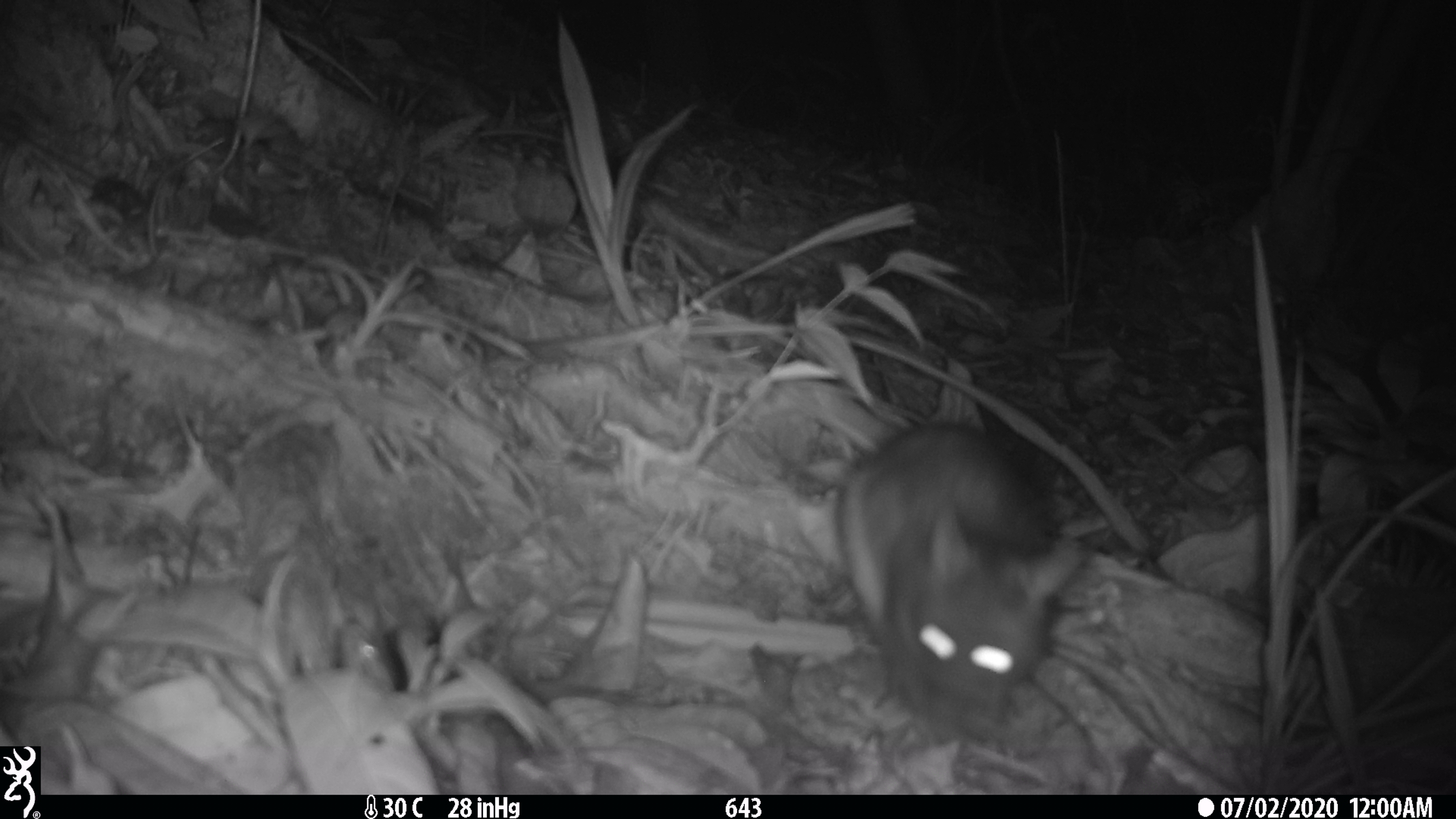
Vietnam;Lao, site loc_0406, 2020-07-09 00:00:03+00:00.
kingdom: Animalia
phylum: Chordata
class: Mammalia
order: Rodentia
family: Muridae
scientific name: Muridae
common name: old-world mice and rats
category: unidentified murid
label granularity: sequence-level